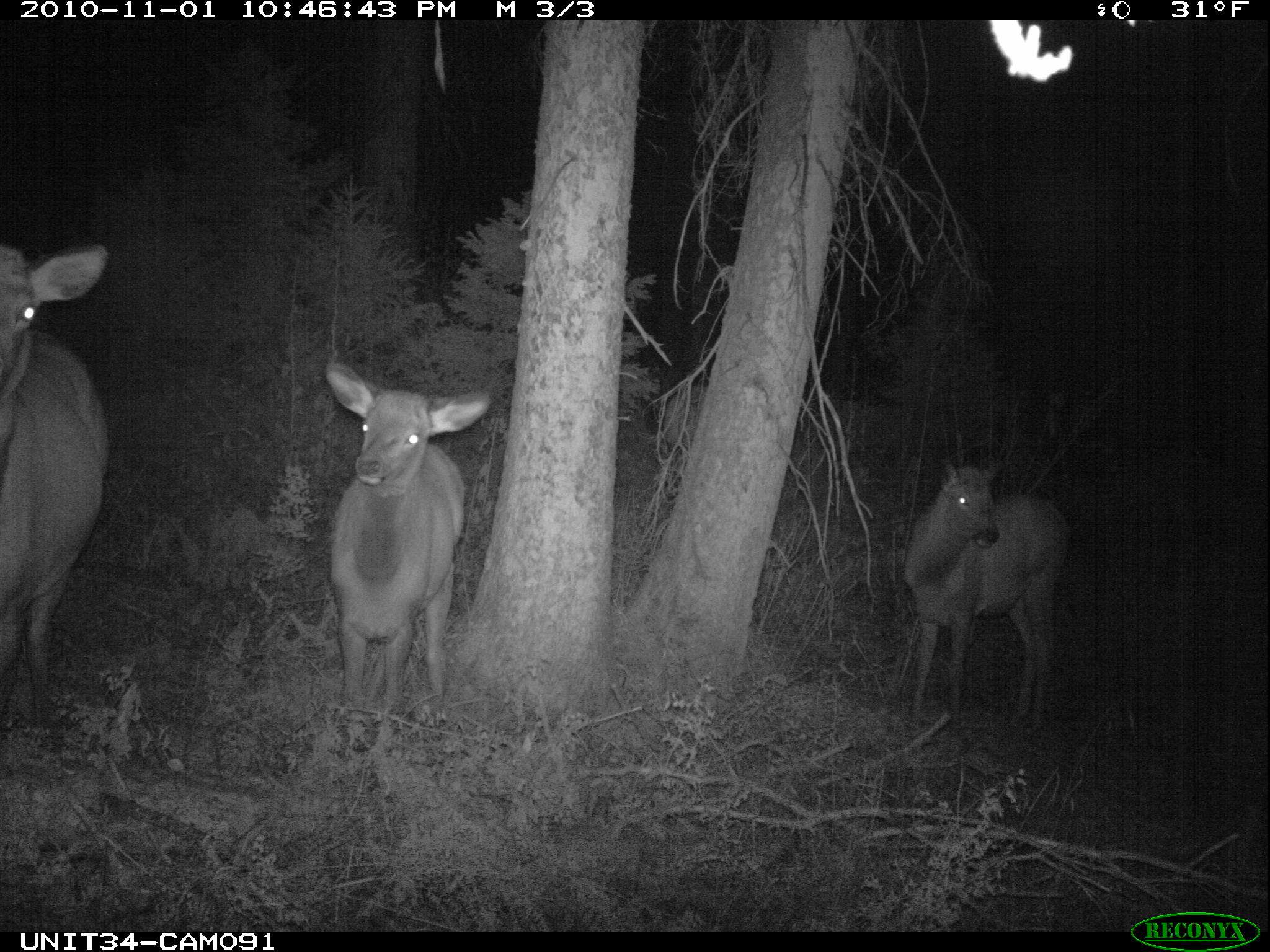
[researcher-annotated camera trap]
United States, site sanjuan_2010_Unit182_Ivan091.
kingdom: Animalia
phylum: Chordata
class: Mammalia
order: Artiodactyla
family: Cervidae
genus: Cervus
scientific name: Cervus elaphus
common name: red deer